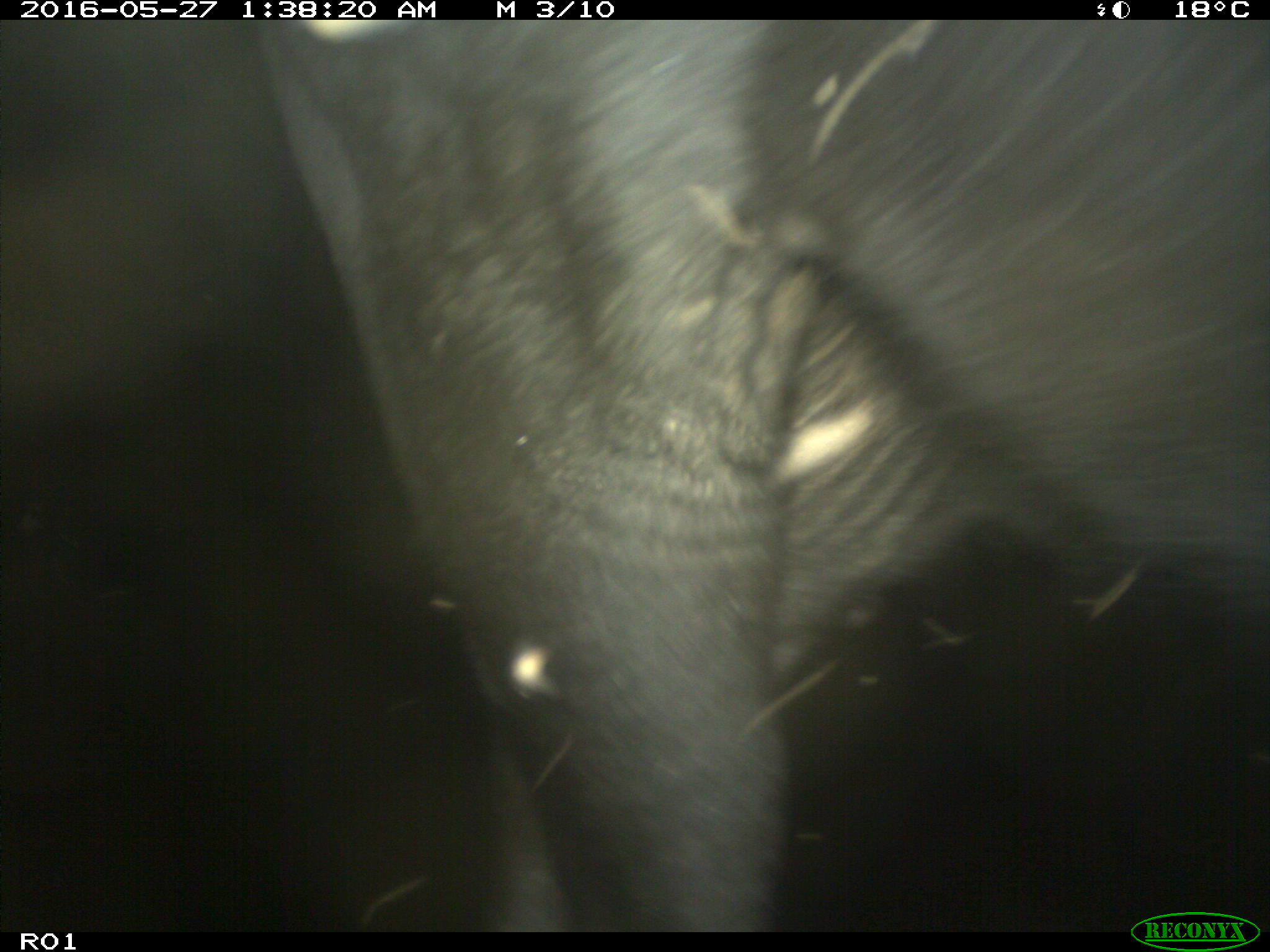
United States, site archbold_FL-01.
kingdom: Animalia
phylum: Chordata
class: Mammalia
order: Artiodactyla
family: Bovidae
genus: Bos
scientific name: Bos taurus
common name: domestic cow